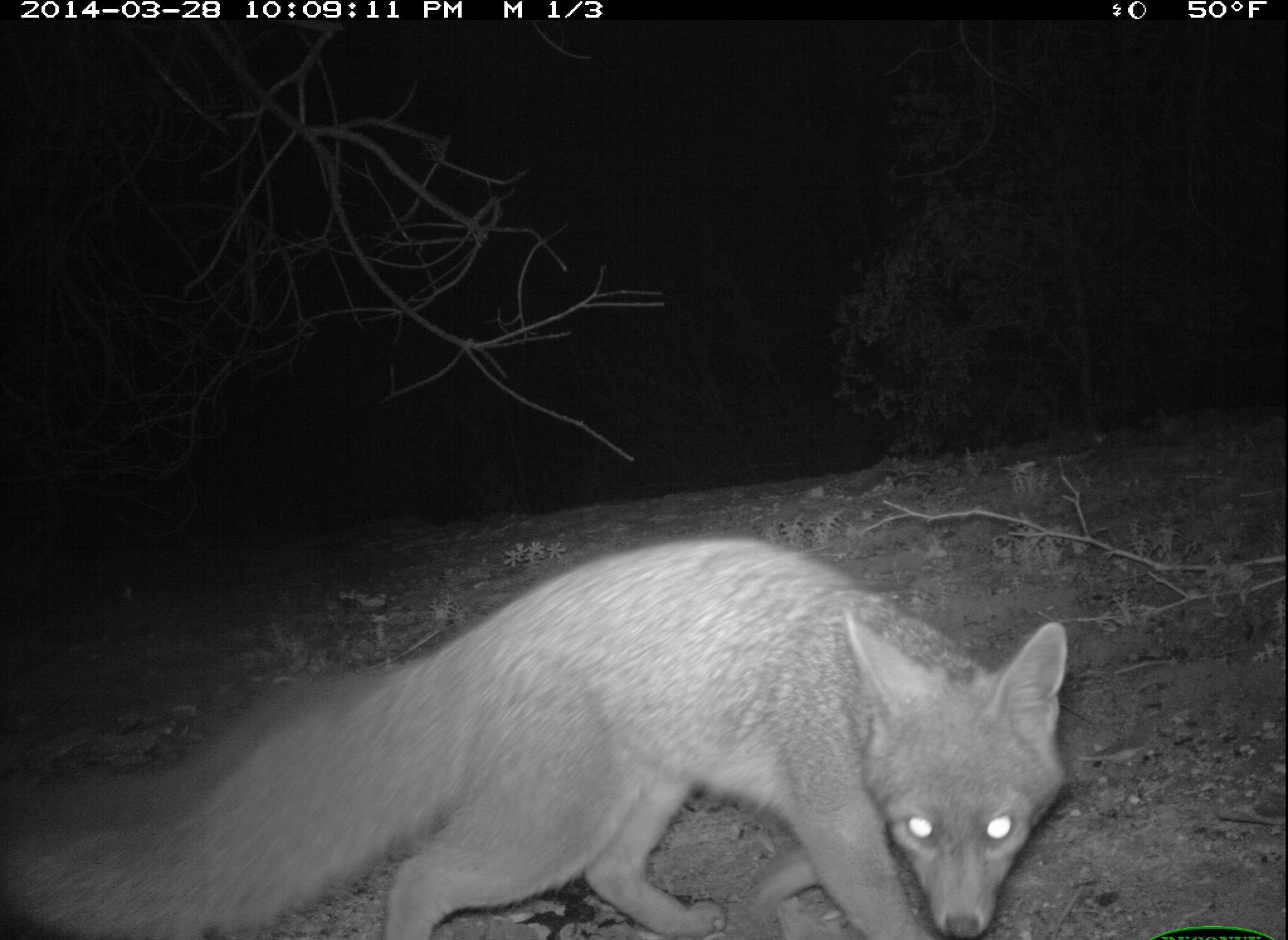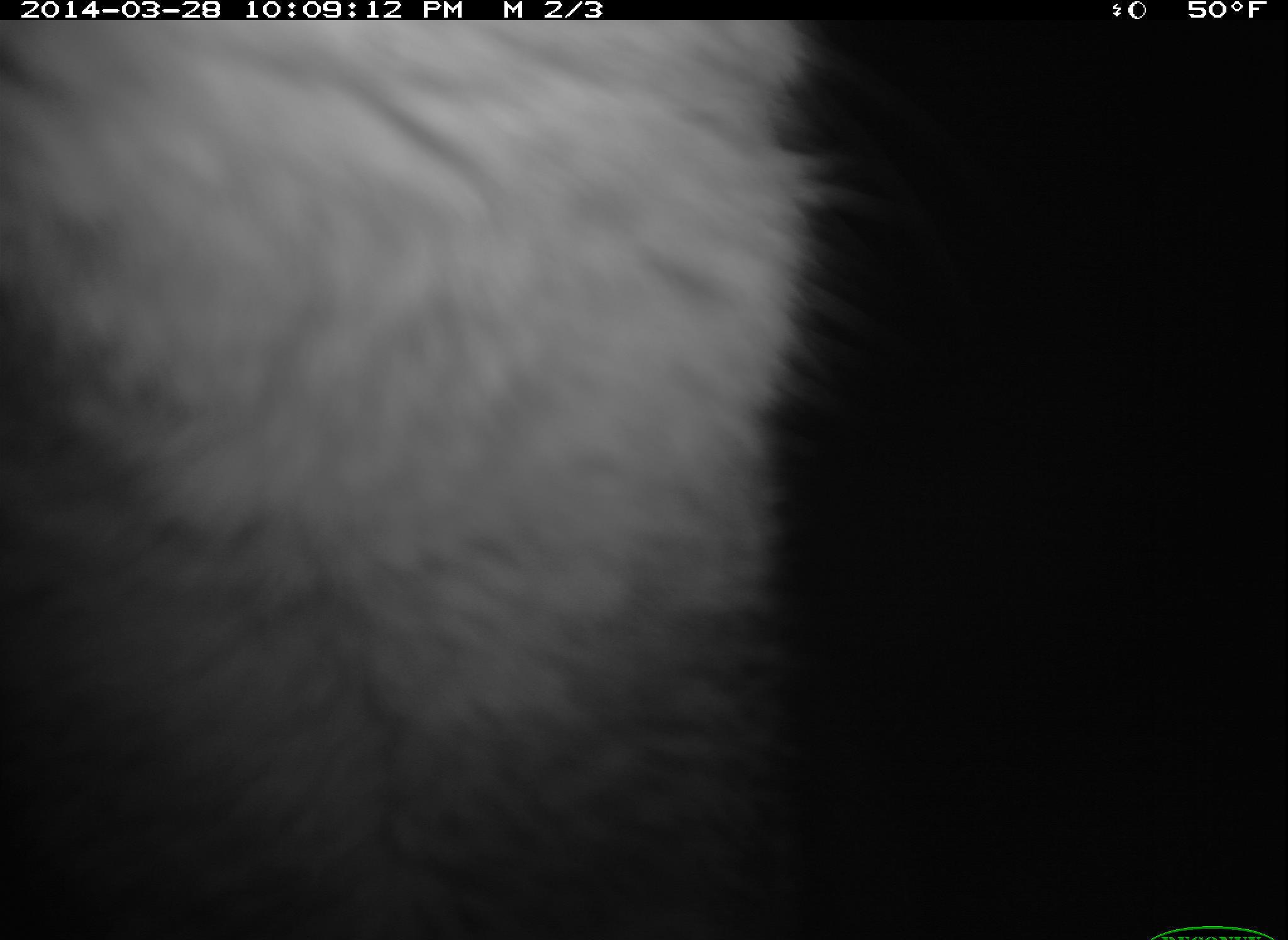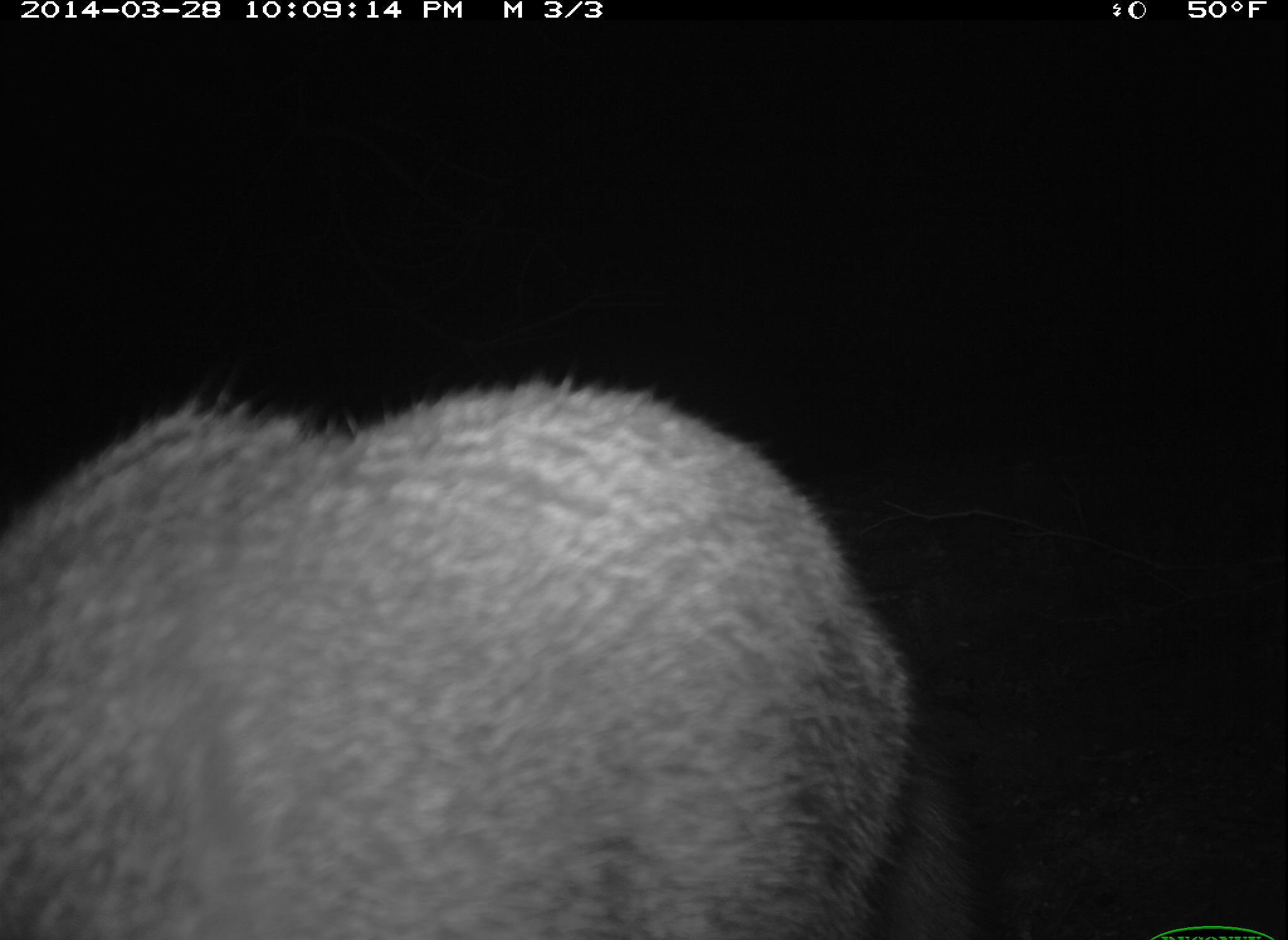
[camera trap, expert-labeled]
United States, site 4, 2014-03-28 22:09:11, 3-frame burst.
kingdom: Animalia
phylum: Chordata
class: Mammalia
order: Carnivora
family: Canidae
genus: Urocyon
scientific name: Urocyon cinereoargenteus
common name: gray fox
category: fox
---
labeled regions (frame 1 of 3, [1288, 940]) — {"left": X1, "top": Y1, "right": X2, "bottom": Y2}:
fox: {"left": 4, "top": 536, "right": 1069, "bottom": 940}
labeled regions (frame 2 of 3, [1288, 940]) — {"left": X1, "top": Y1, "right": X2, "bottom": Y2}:
fox: {"left": 0, "top": 9, "right": 831, "bottom": 931}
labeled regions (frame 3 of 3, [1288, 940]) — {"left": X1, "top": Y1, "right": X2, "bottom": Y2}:
fox: {"left": 0, "top": 376, "right": 974, "bottom": 940}